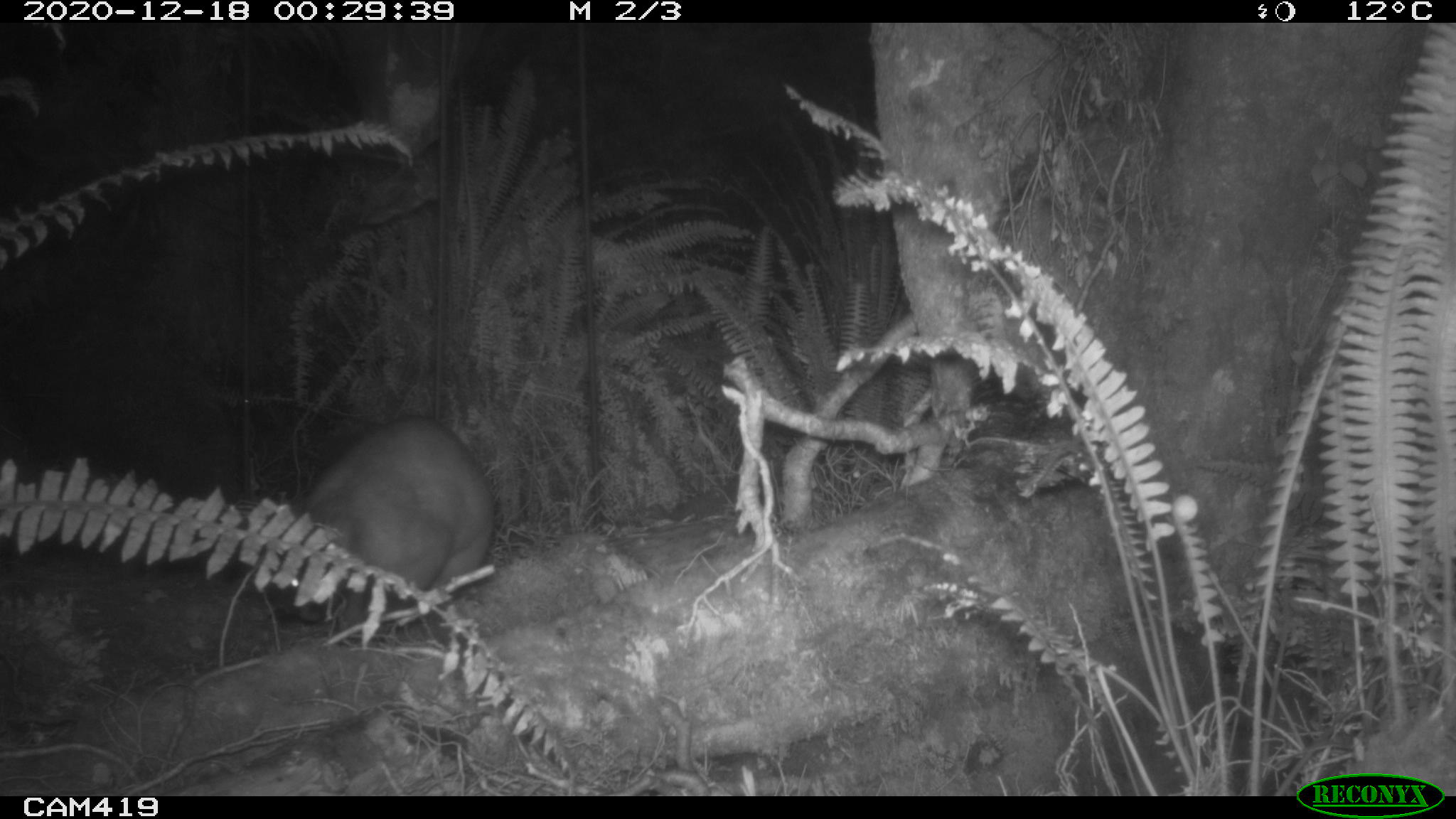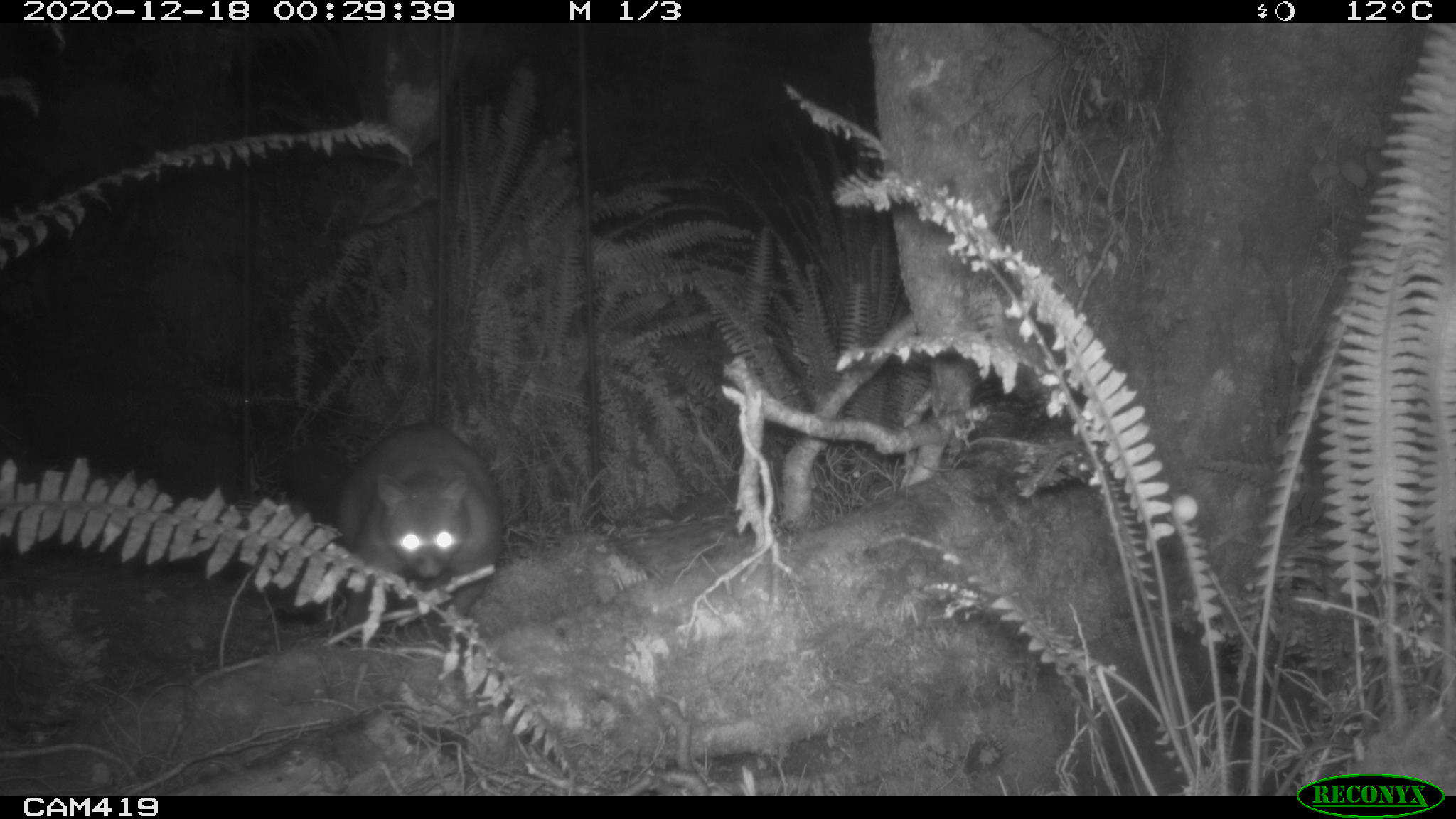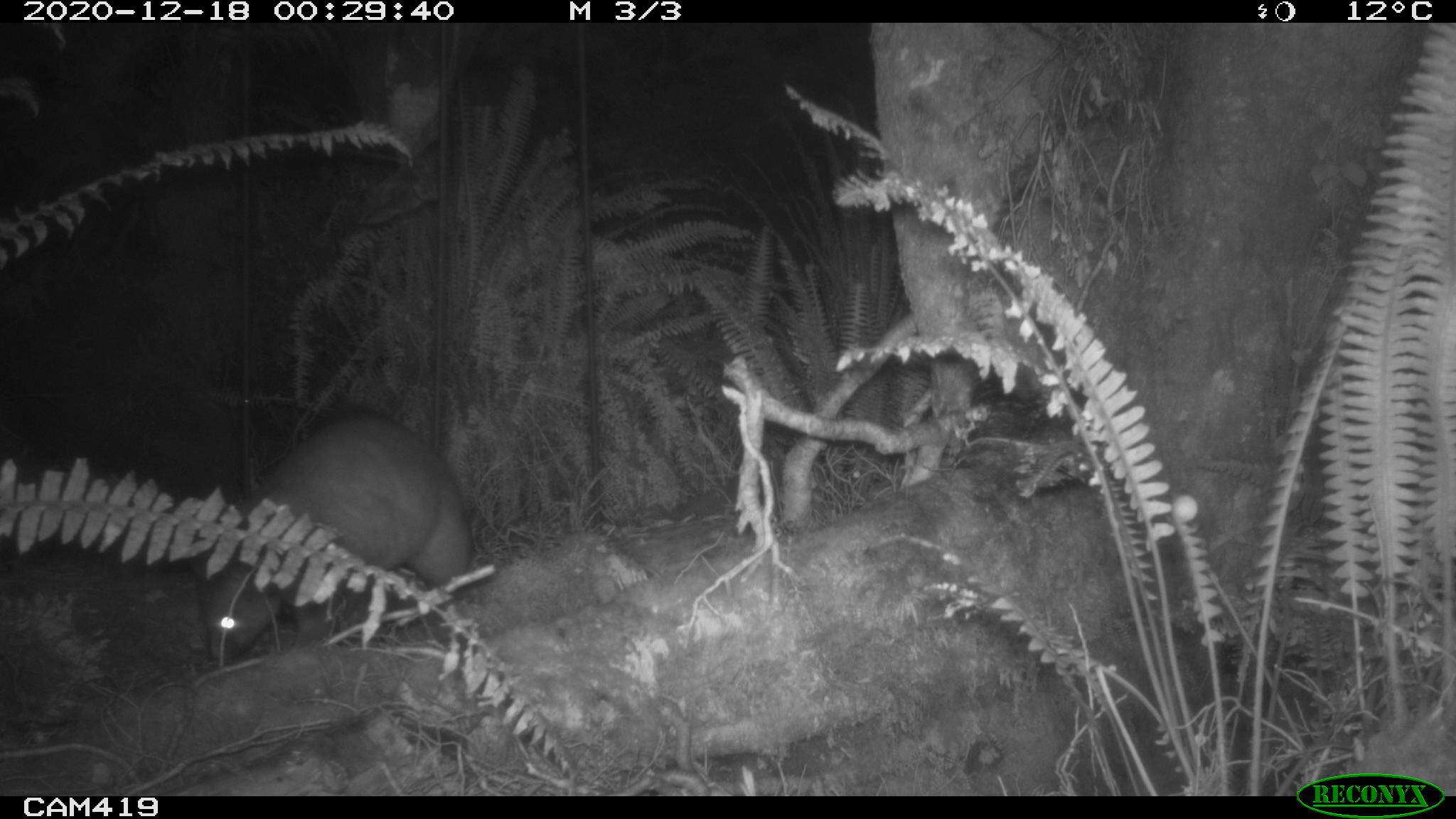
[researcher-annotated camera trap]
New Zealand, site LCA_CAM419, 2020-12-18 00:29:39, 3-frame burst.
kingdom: Animalia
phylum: Chordata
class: Mammalia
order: Diprotodontia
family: Phalangeridae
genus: Trichosurus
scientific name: Trichosurus vulpecula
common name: common brushtail possum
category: possum